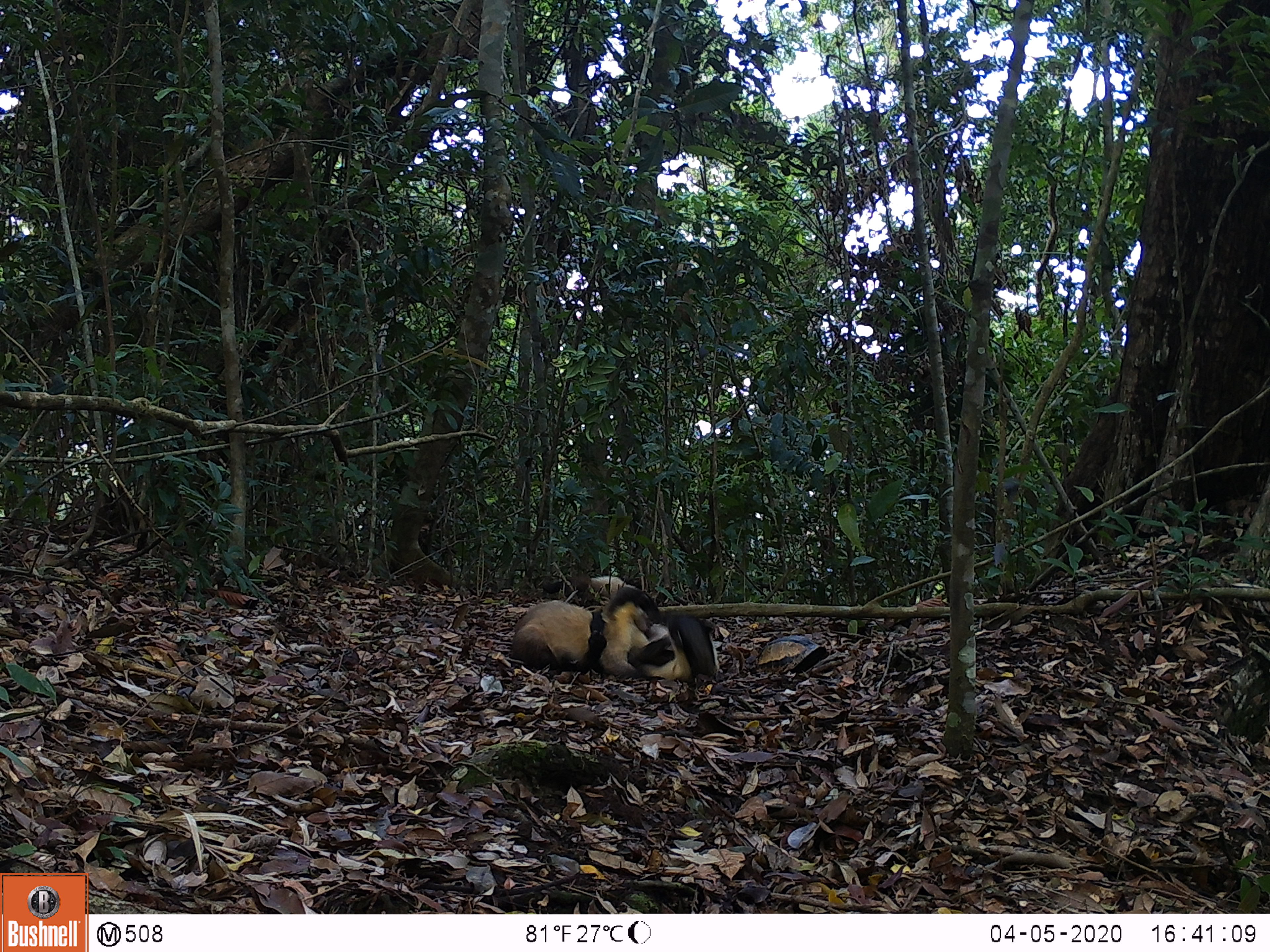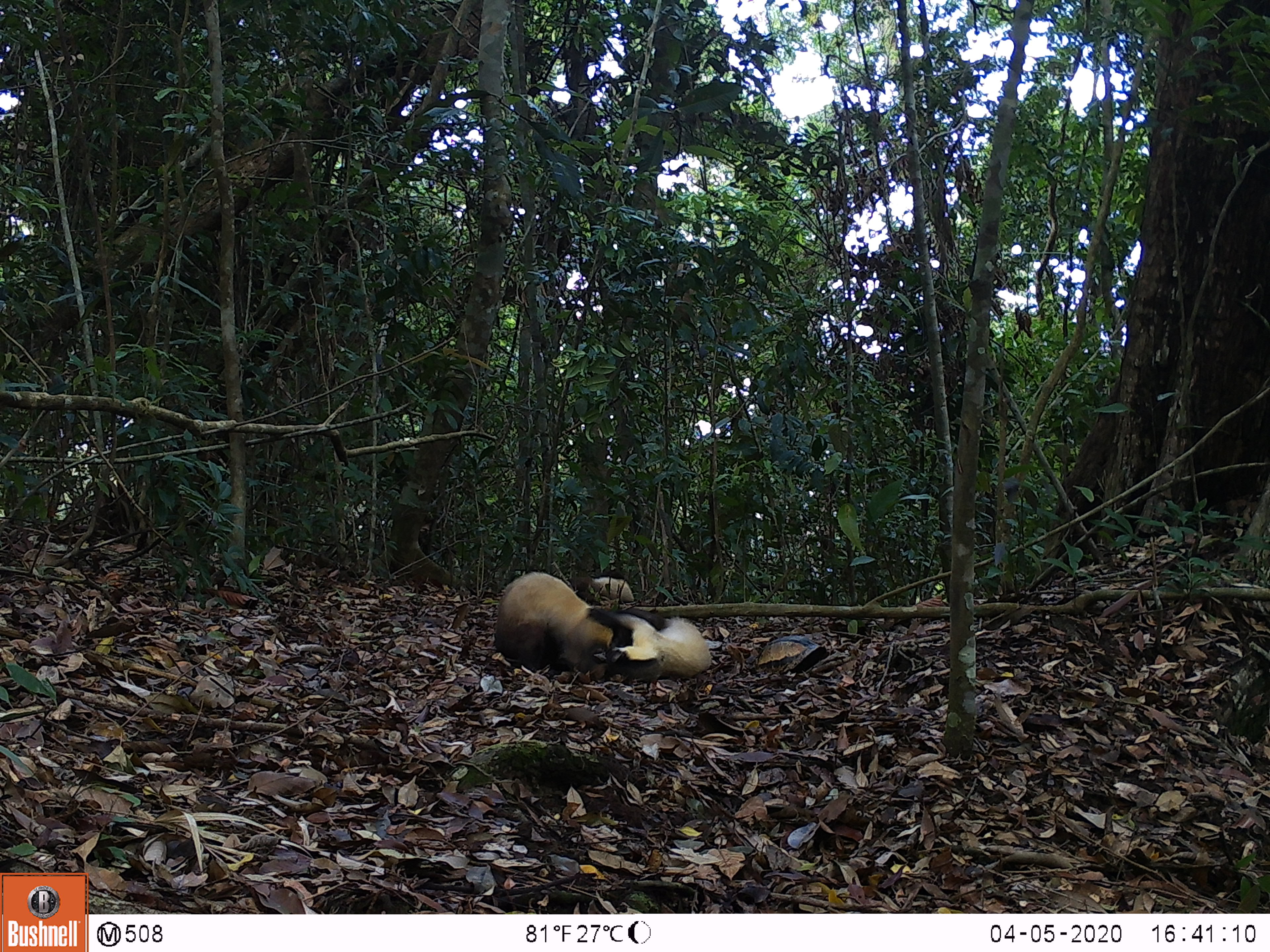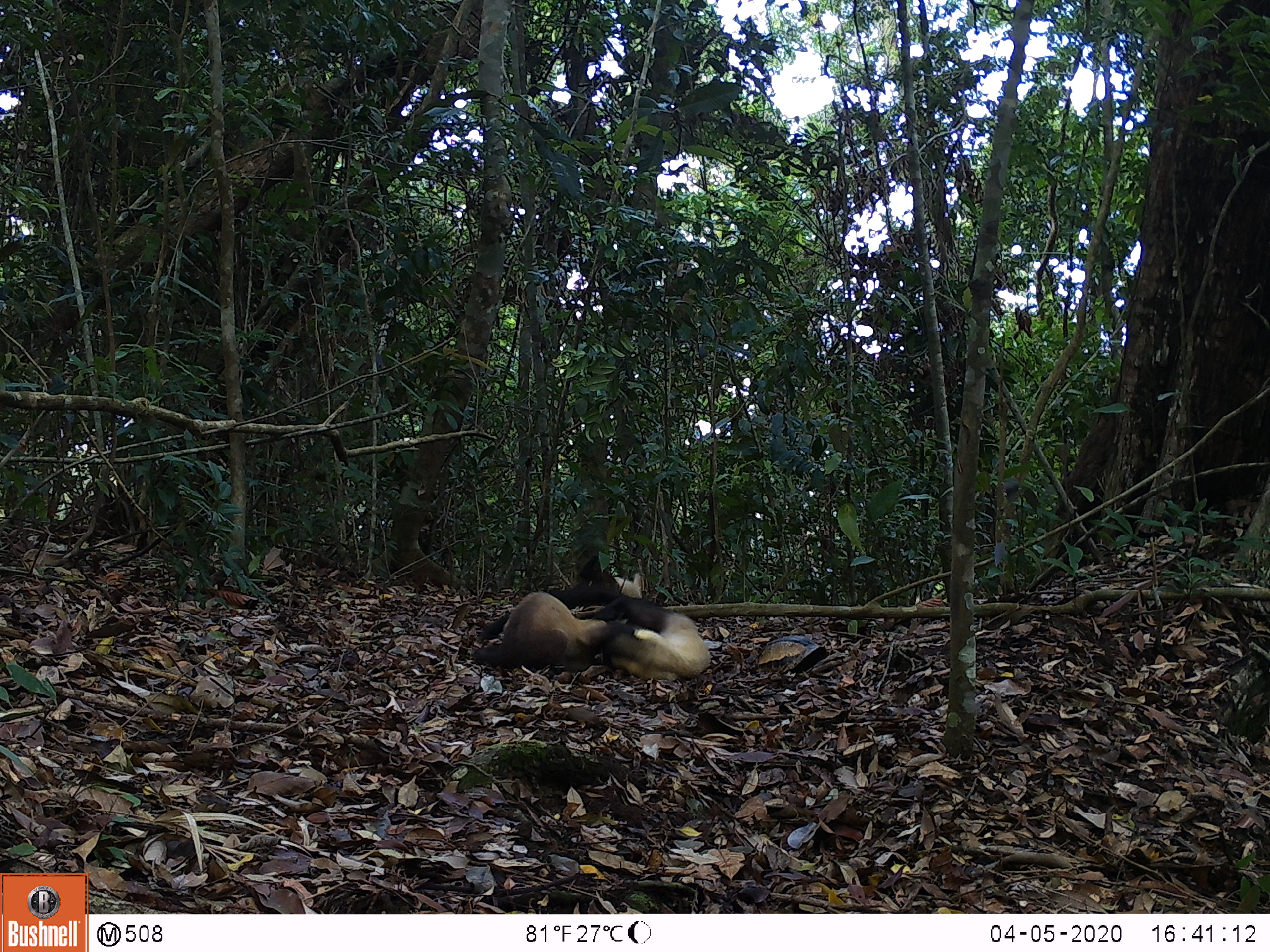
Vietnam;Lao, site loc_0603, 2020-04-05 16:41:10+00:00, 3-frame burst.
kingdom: Animalia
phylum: Chordata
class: Mammalia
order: Carnivora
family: Mustelidae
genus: Martes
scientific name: Martes flavigula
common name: yellow-throated marten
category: yellow throated marten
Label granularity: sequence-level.